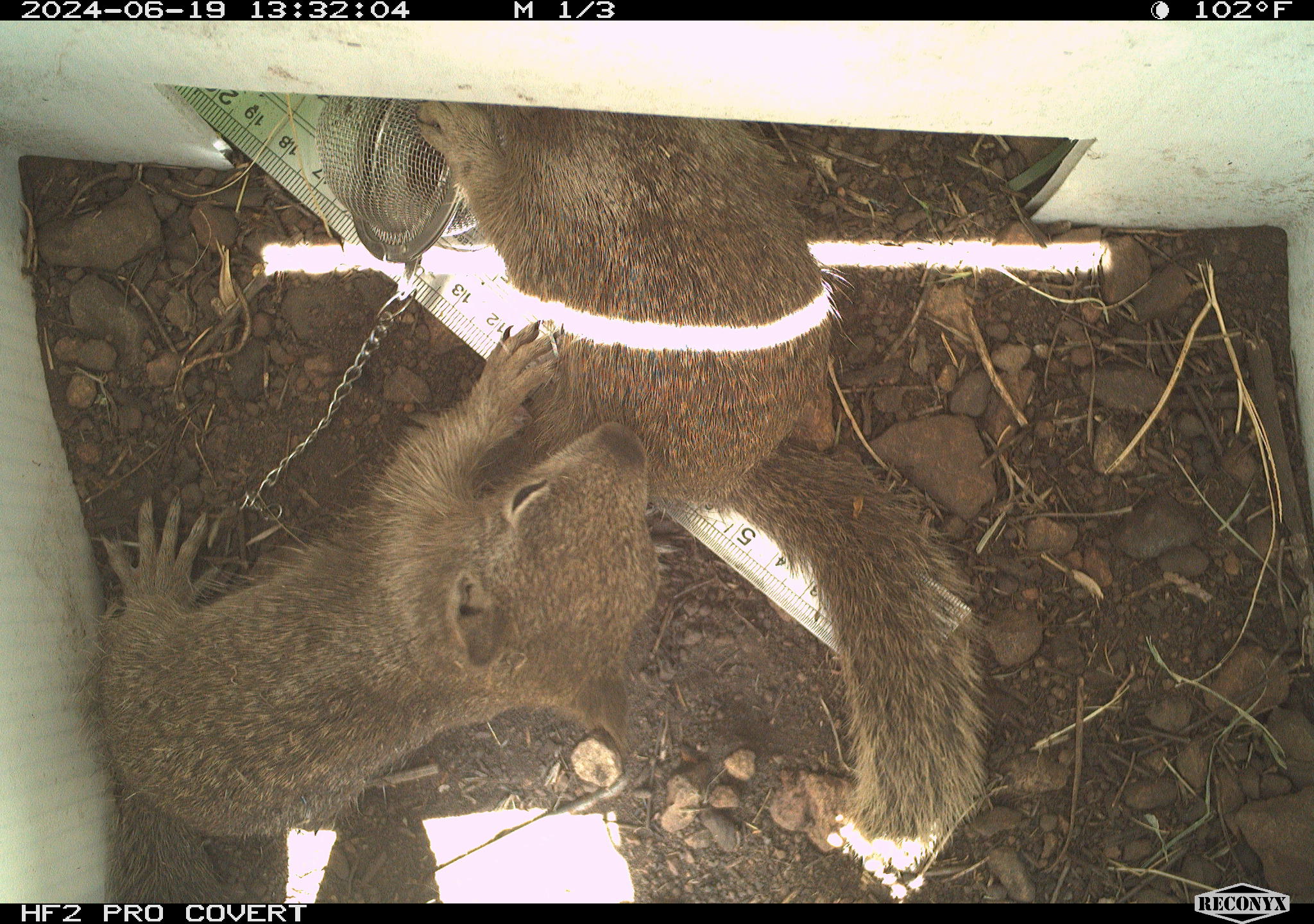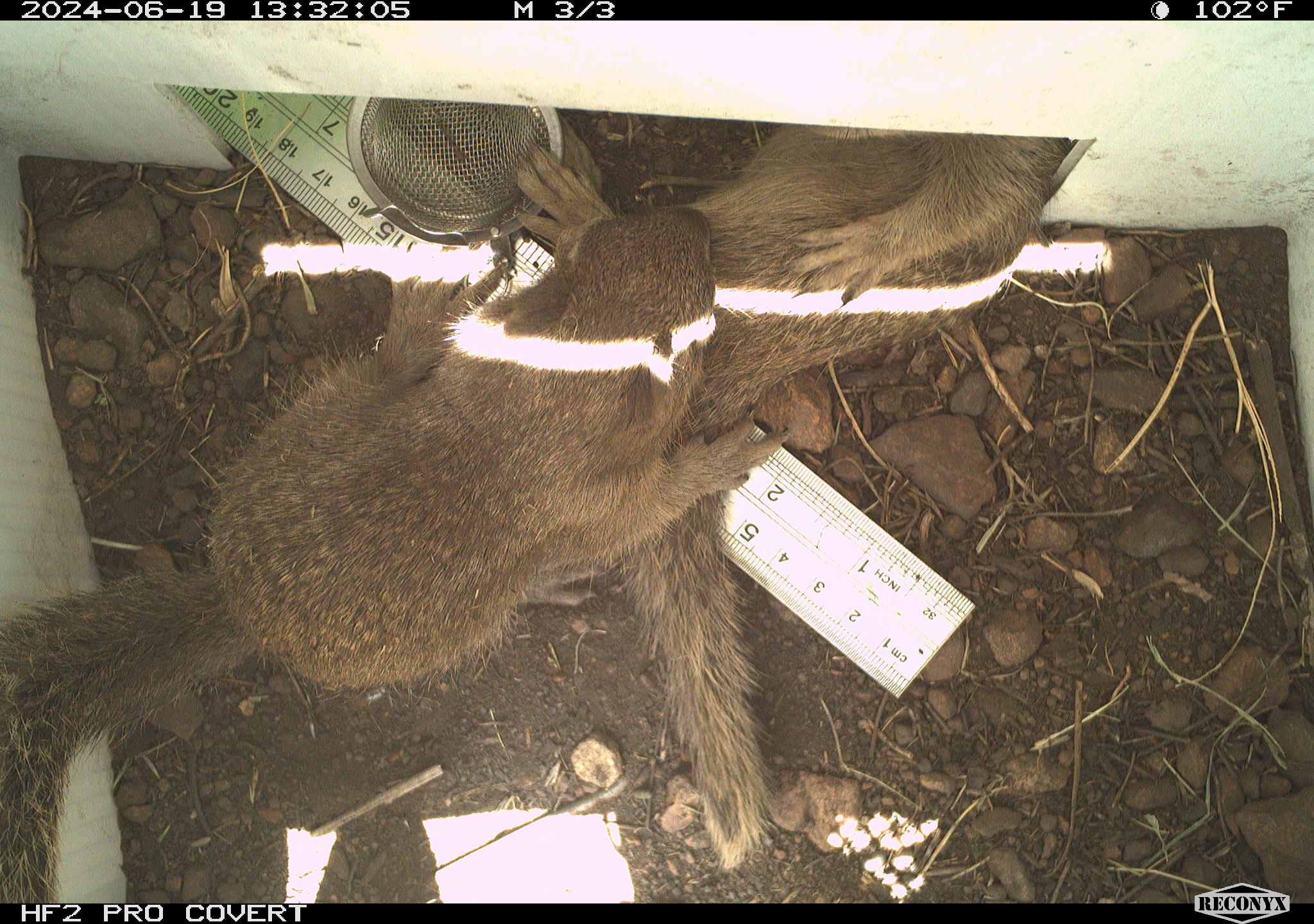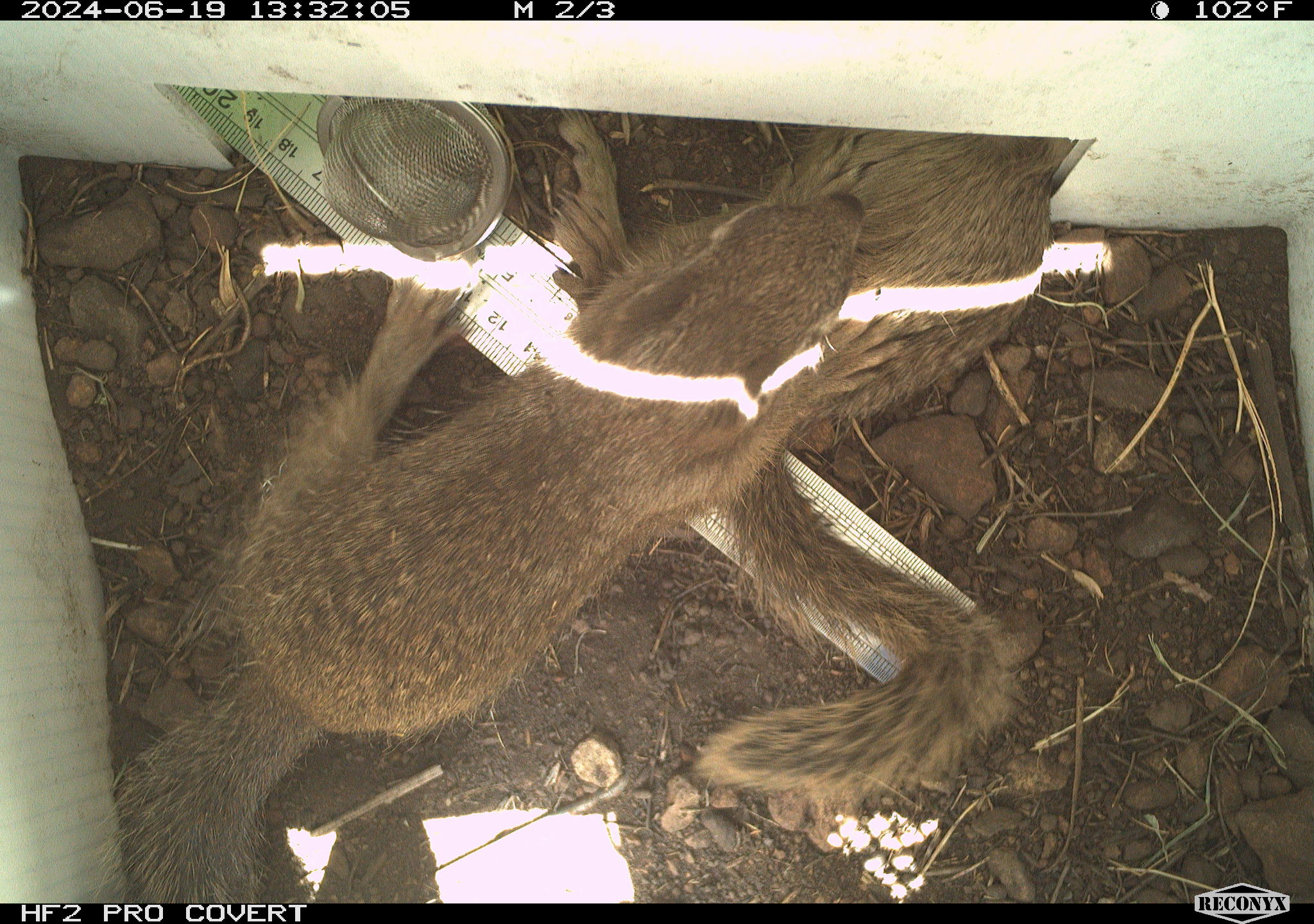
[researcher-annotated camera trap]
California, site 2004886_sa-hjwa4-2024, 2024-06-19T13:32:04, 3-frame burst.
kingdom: Animalia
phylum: Chordata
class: Mammalia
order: Rodentia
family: Sciuridae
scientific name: Sciuridae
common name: squirrels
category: sciuridae family